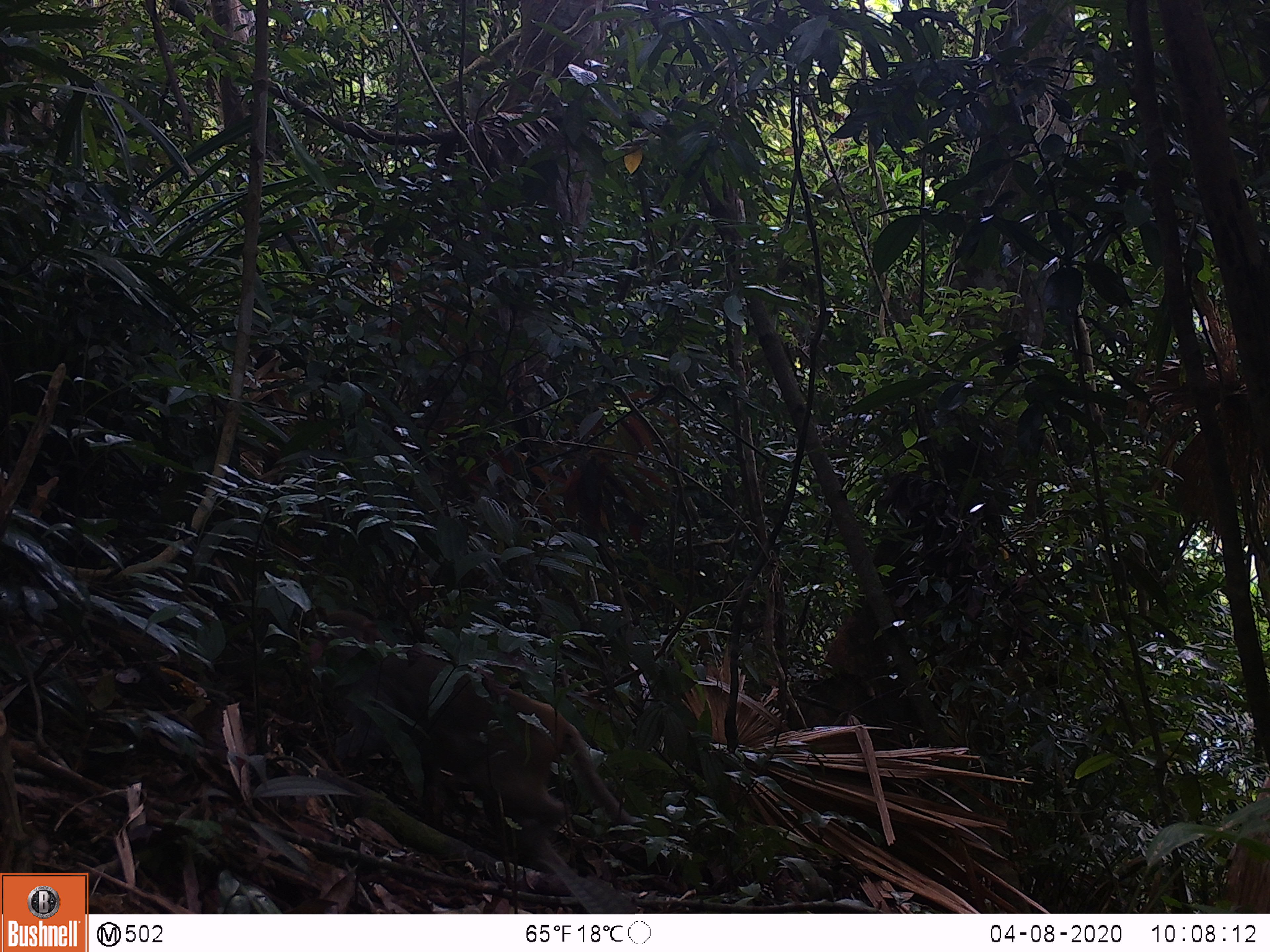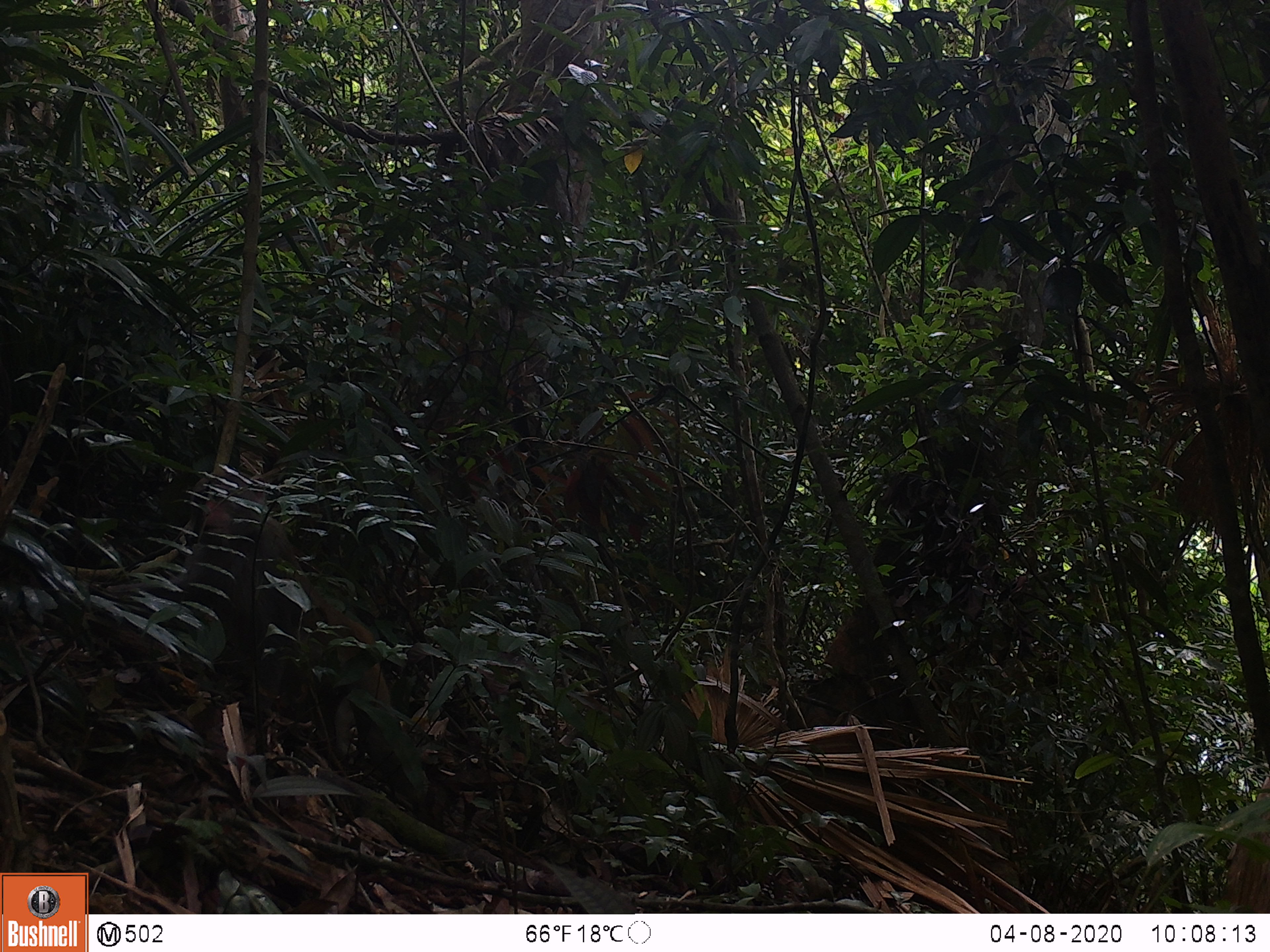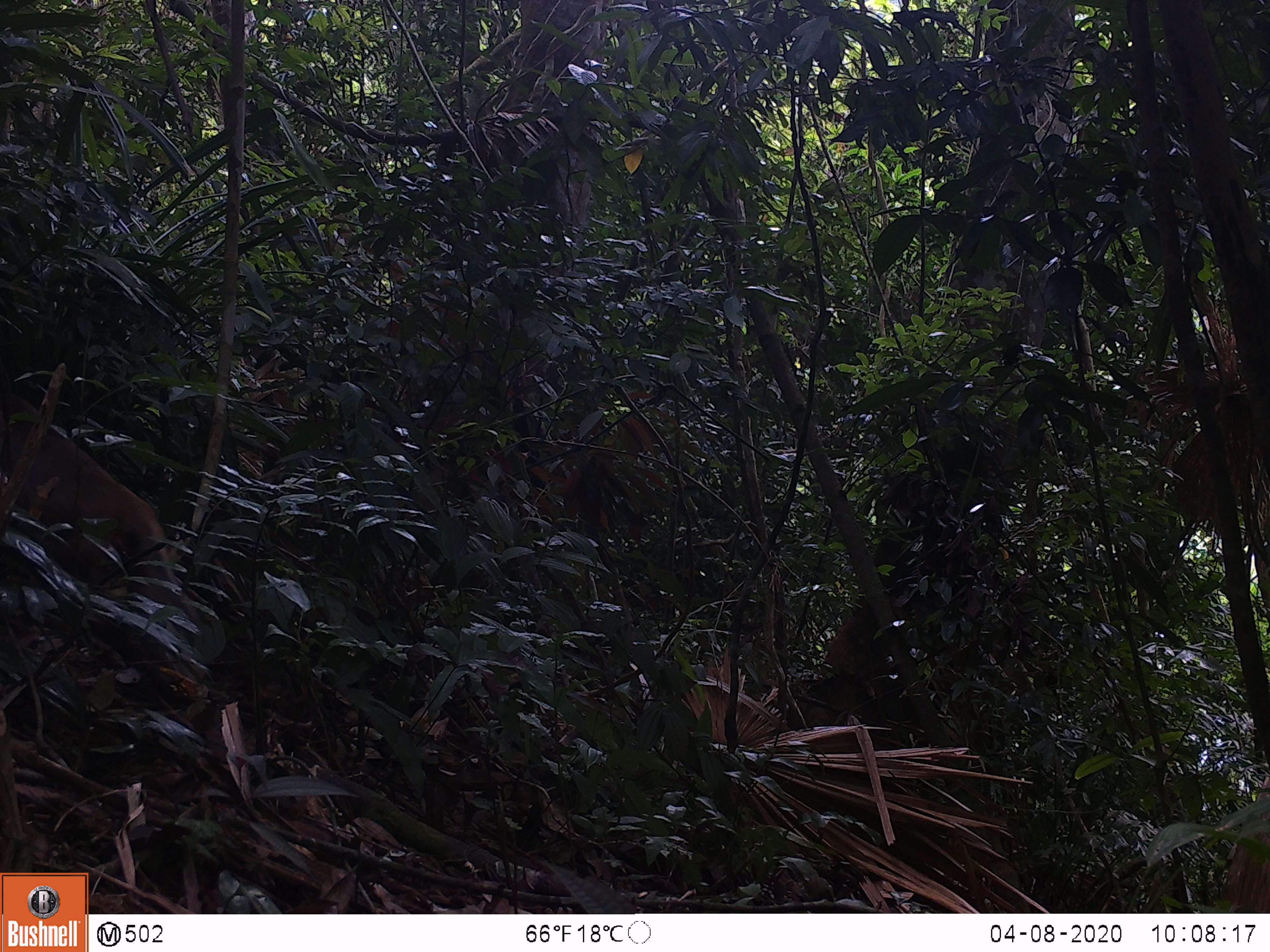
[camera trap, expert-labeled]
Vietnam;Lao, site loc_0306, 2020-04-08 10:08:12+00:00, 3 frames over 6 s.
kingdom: Animalia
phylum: Chordata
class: Mammalia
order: Primates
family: Cercopithecidae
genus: Macaca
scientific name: Macaca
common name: macaques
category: assam or rhesus macaque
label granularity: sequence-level